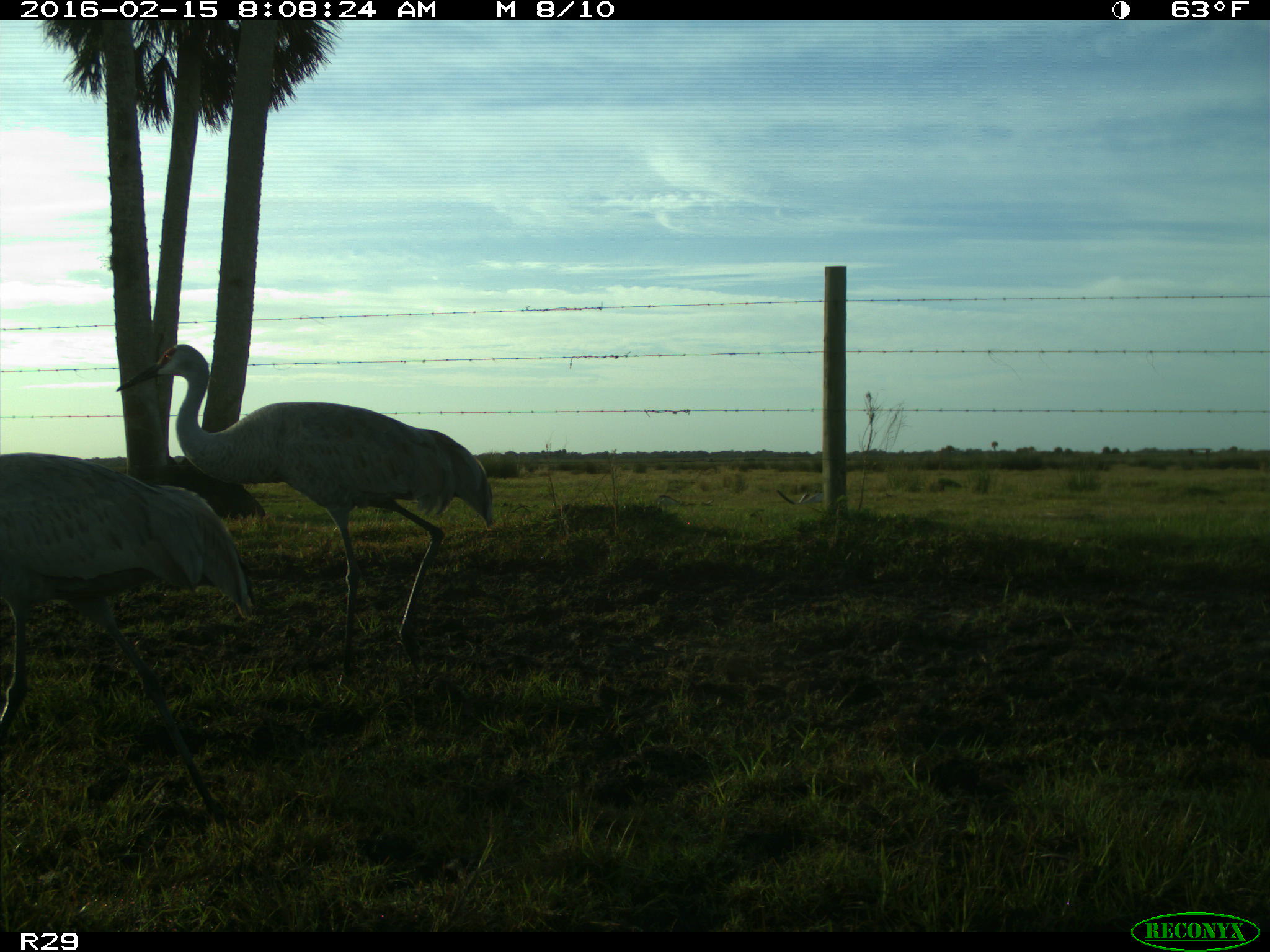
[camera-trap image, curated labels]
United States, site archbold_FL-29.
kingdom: Animalia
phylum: Chordata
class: Aves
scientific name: Aves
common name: birds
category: unidentified bird